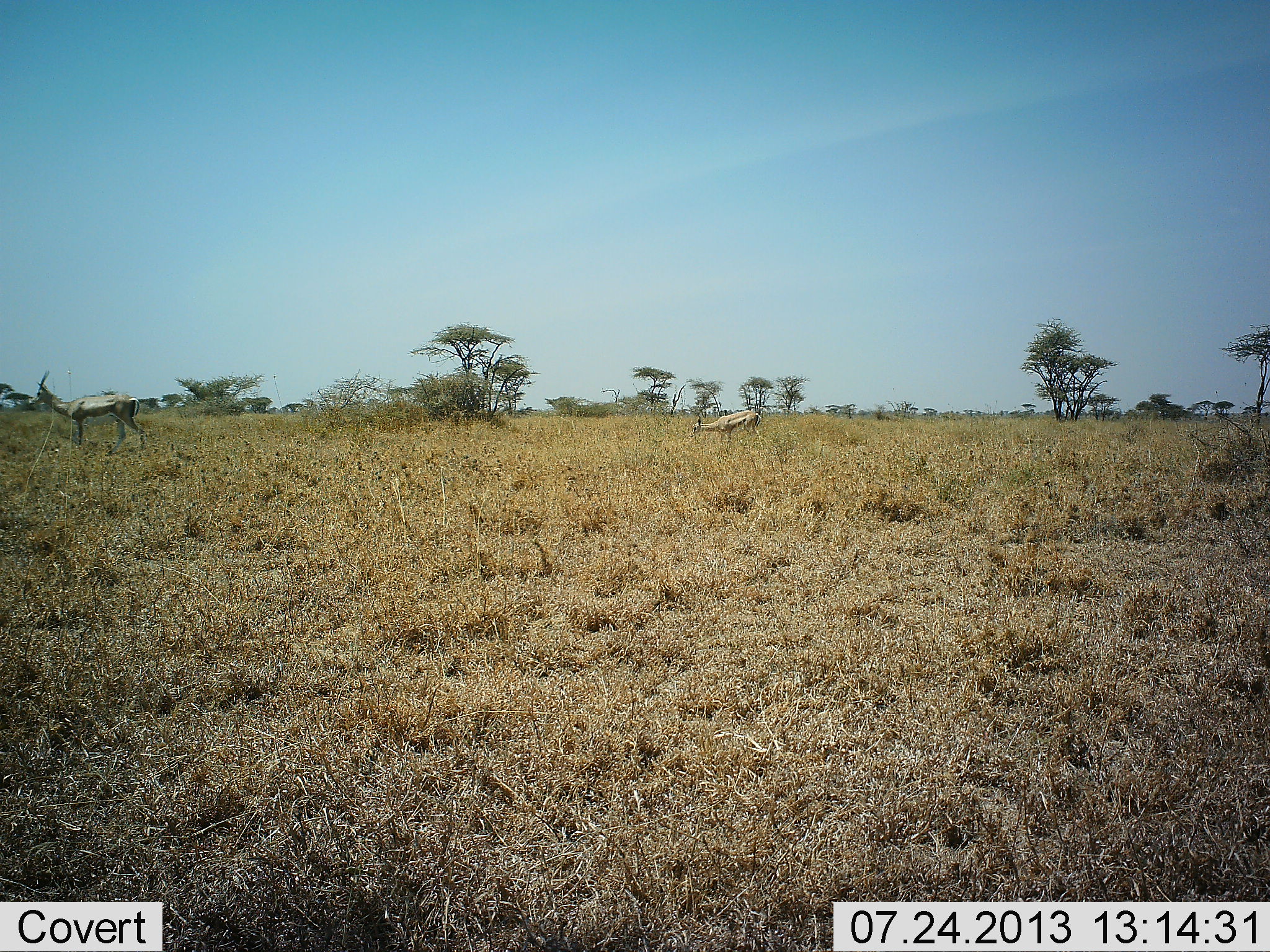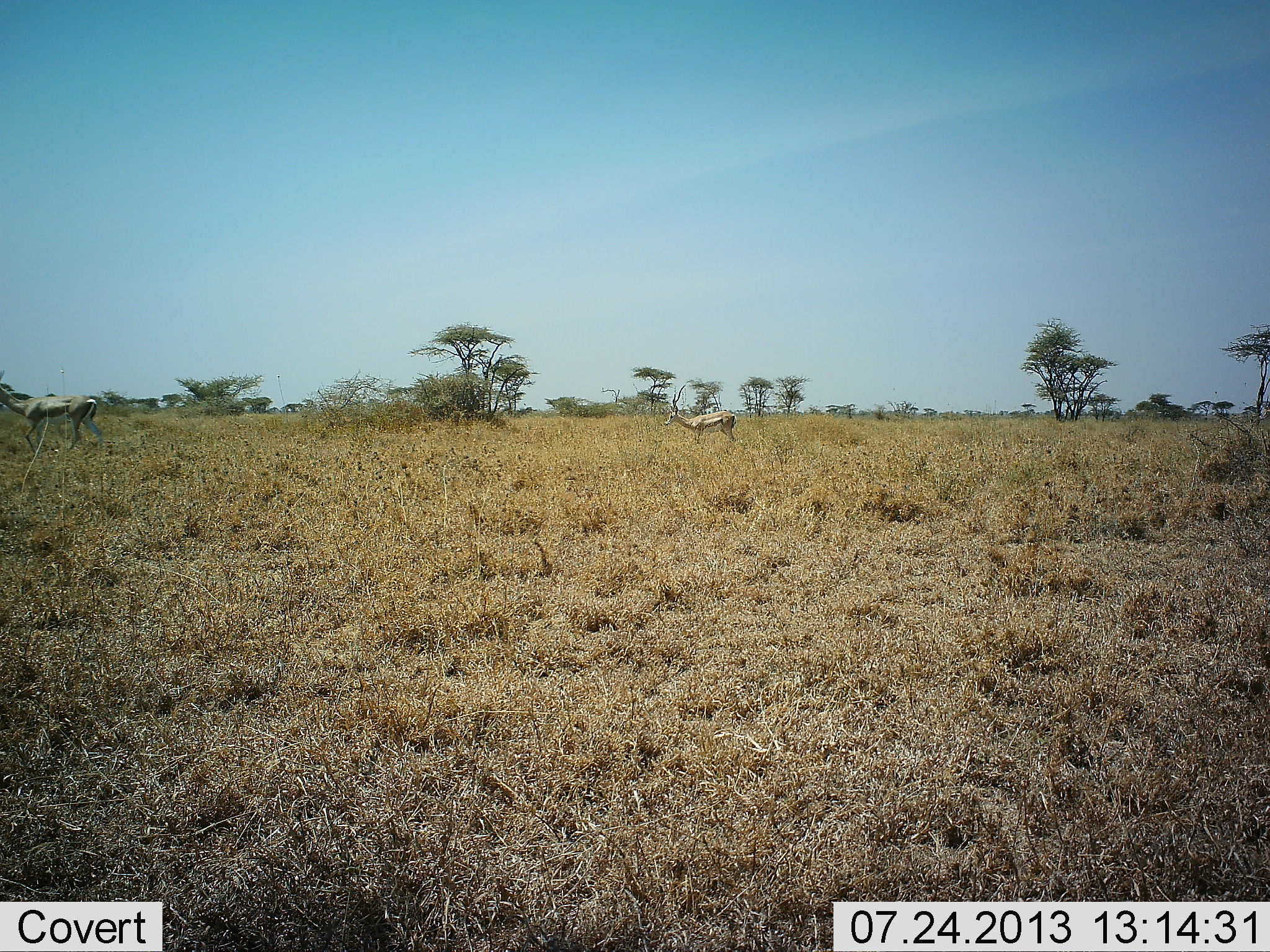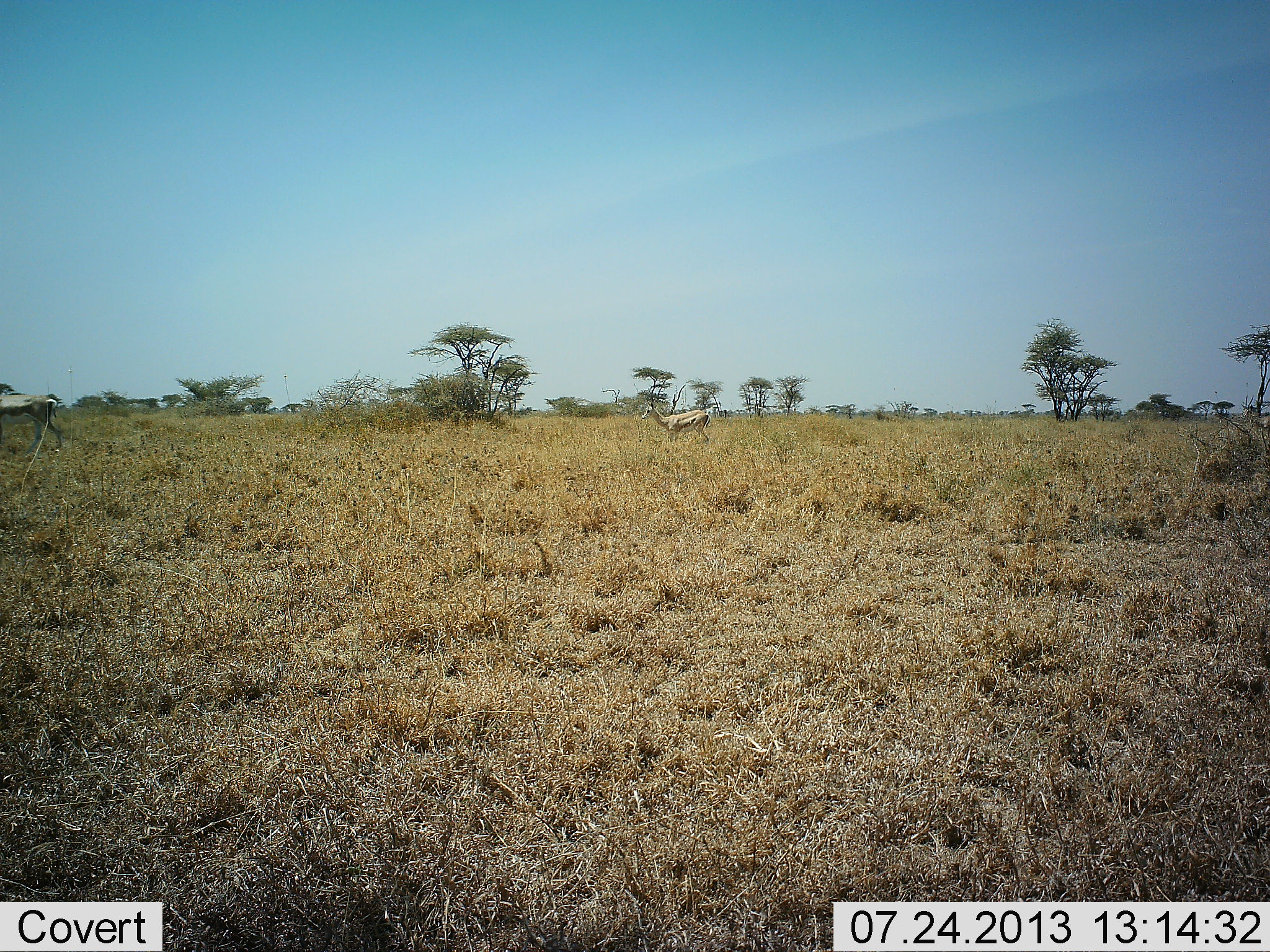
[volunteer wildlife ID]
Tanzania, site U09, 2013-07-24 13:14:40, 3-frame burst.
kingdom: Animalia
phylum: Chordata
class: Mammalia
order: Artiodactyla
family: Bovidae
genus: Eudorcas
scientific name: Eudorcas thomsonii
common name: thomson's gazelle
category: gazellethomsons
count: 2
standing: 0%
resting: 0%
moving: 100%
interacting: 0%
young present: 0%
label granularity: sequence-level